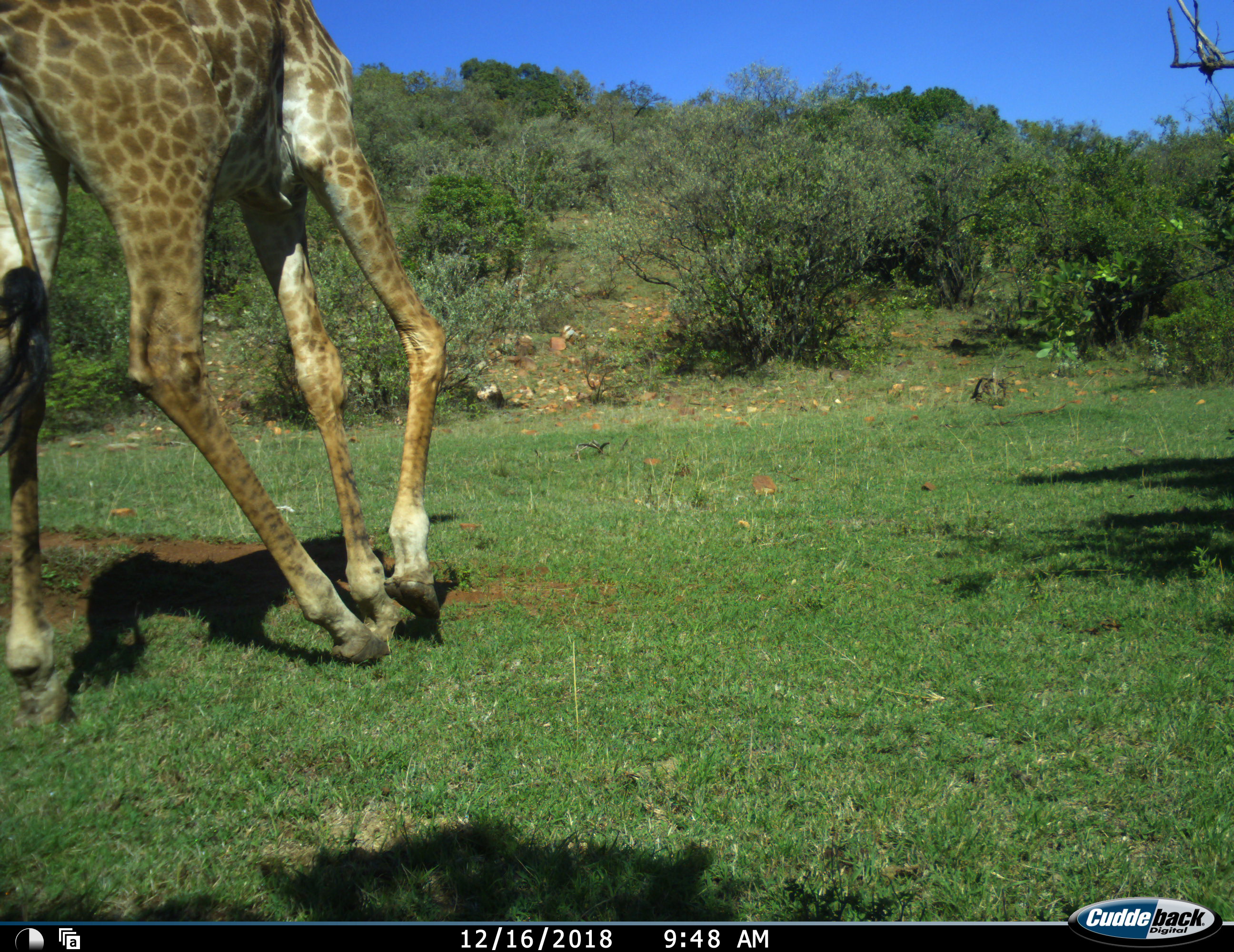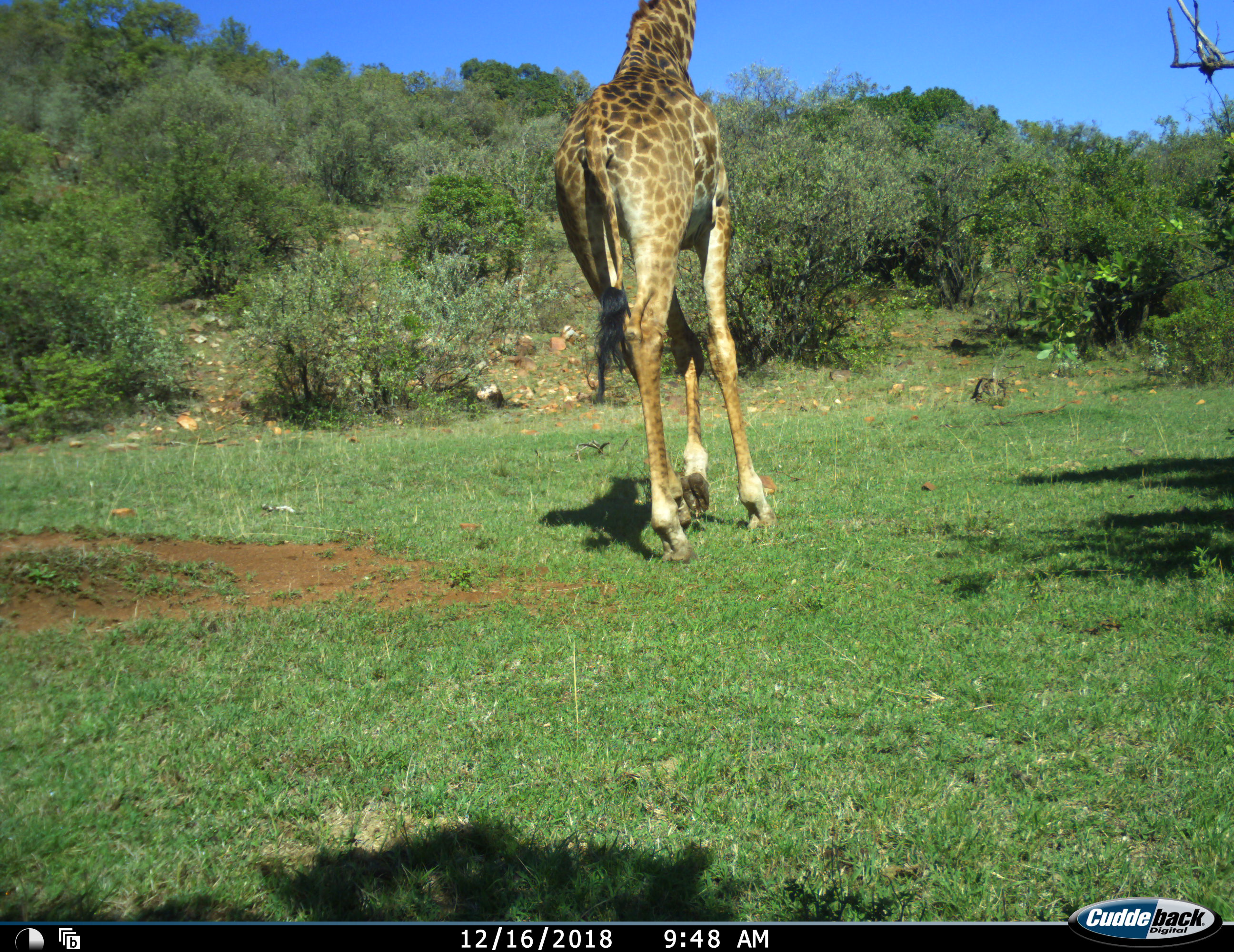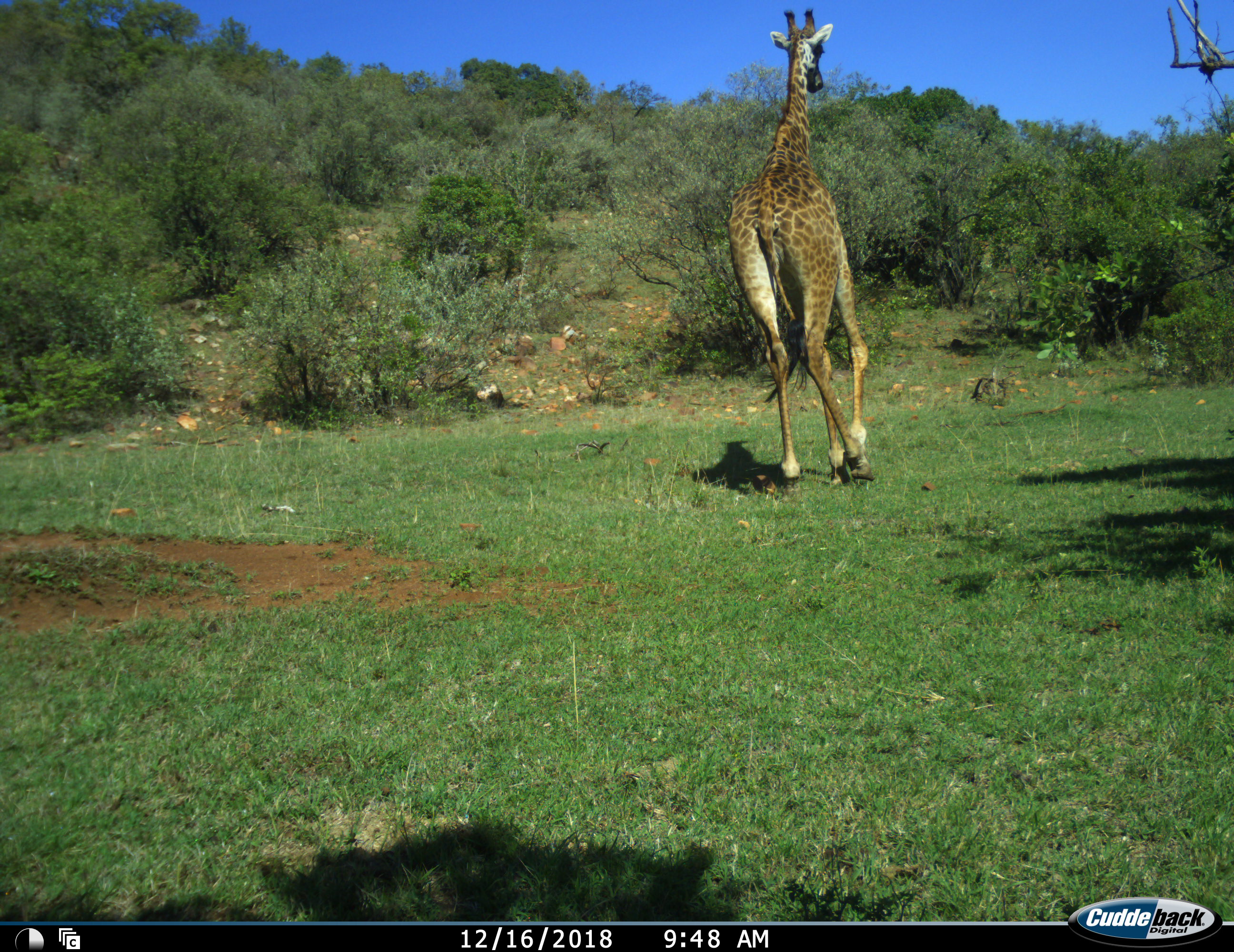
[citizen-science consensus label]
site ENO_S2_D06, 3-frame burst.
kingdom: Animalia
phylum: Chordata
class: Mammalia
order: Artiodactyla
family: Giraffidae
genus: Giraffa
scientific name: Giraffa camelopardalis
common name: giraffe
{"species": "giraffe (Giraffa camelopardalis)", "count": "1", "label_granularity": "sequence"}